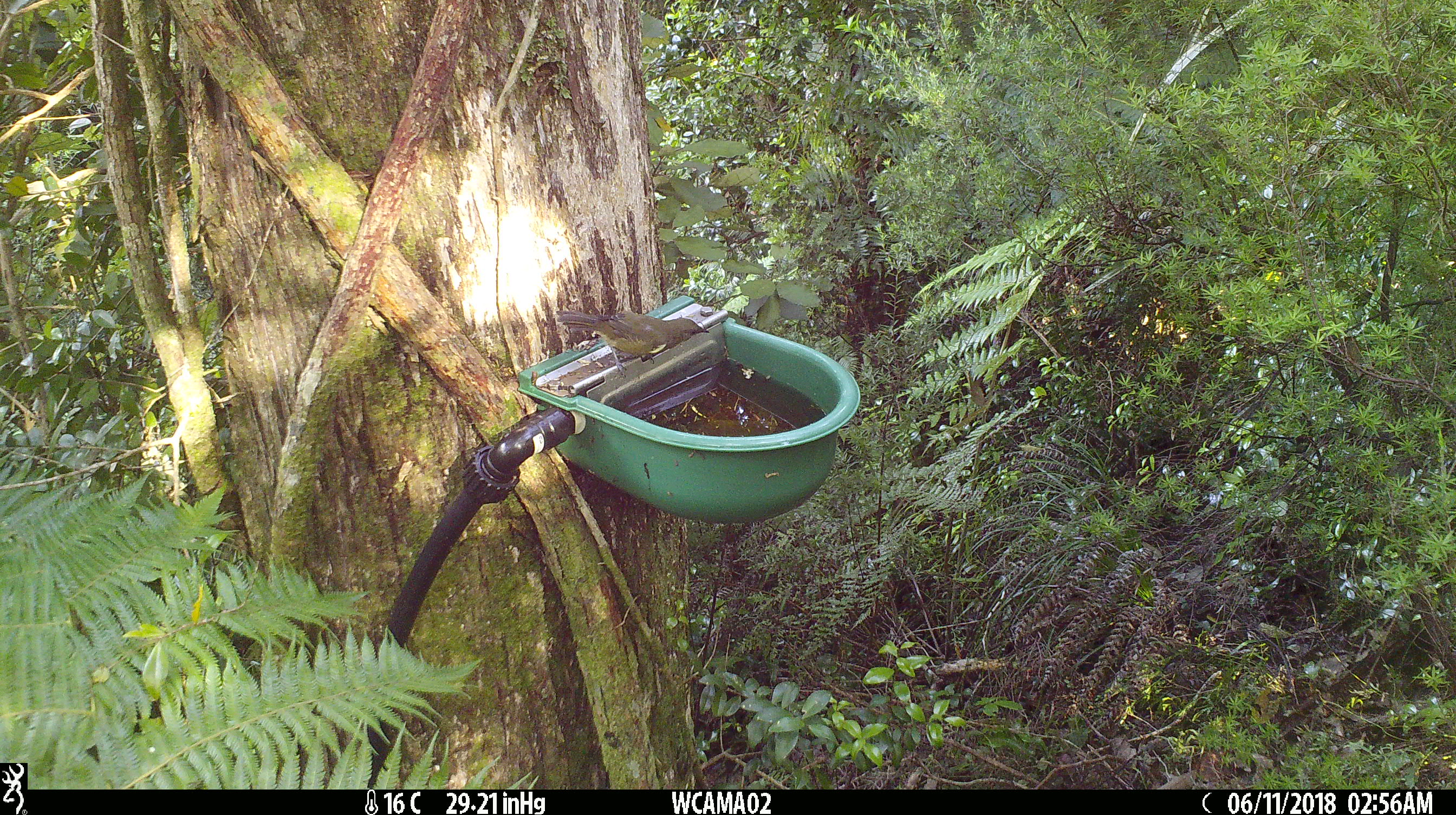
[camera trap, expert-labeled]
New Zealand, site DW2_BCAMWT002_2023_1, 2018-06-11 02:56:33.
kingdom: Animalia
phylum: Chordata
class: Aves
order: Passeriformes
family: Meliphagidae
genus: Anthornis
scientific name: Anthornis melanura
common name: new zealand bellbird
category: bellbird